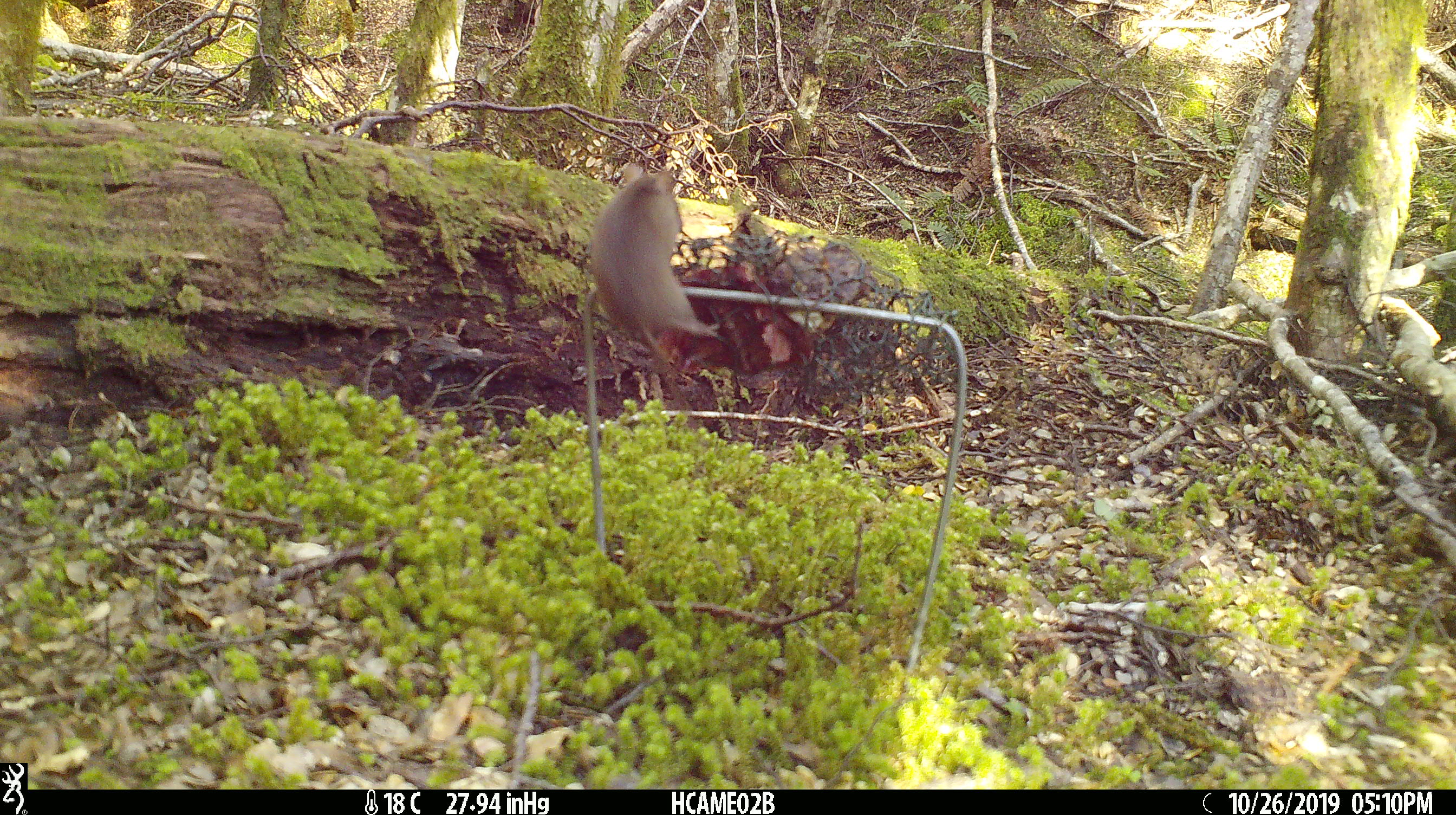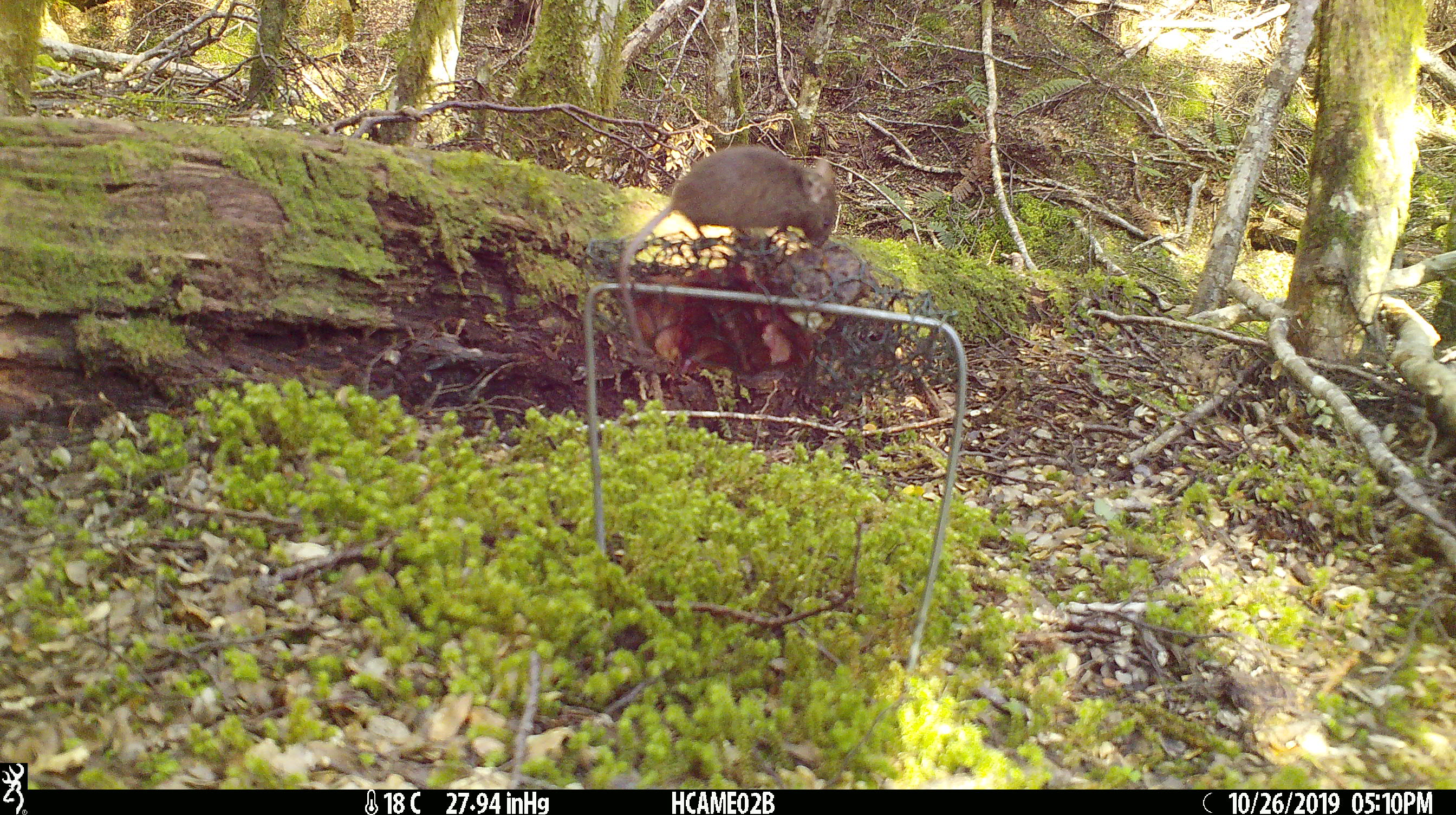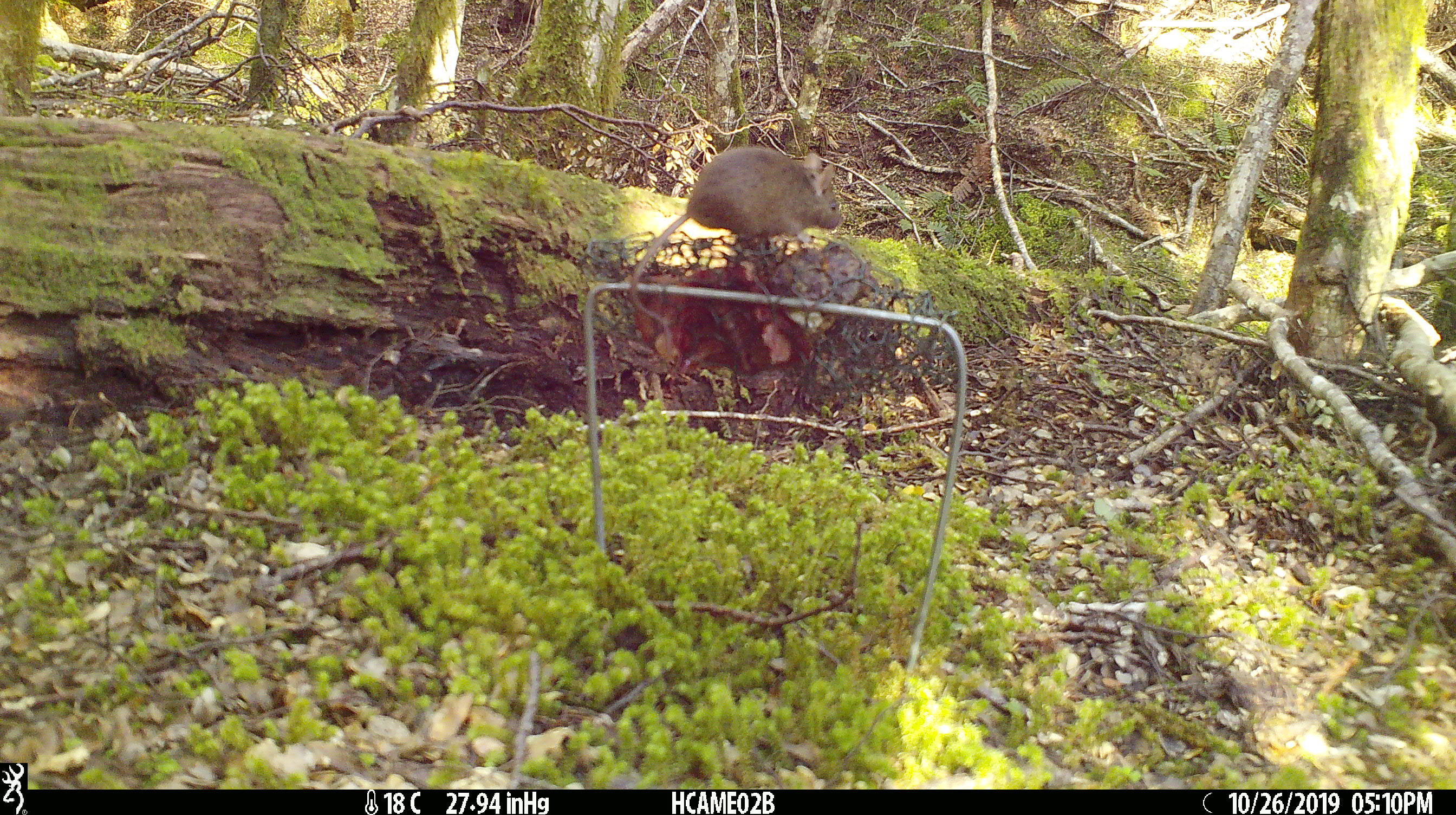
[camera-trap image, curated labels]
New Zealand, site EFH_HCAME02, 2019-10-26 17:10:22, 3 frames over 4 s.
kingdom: Animalia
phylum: Chordata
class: Mammalia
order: Rodentia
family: Muridae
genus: Mus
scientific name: Mus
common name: mouse